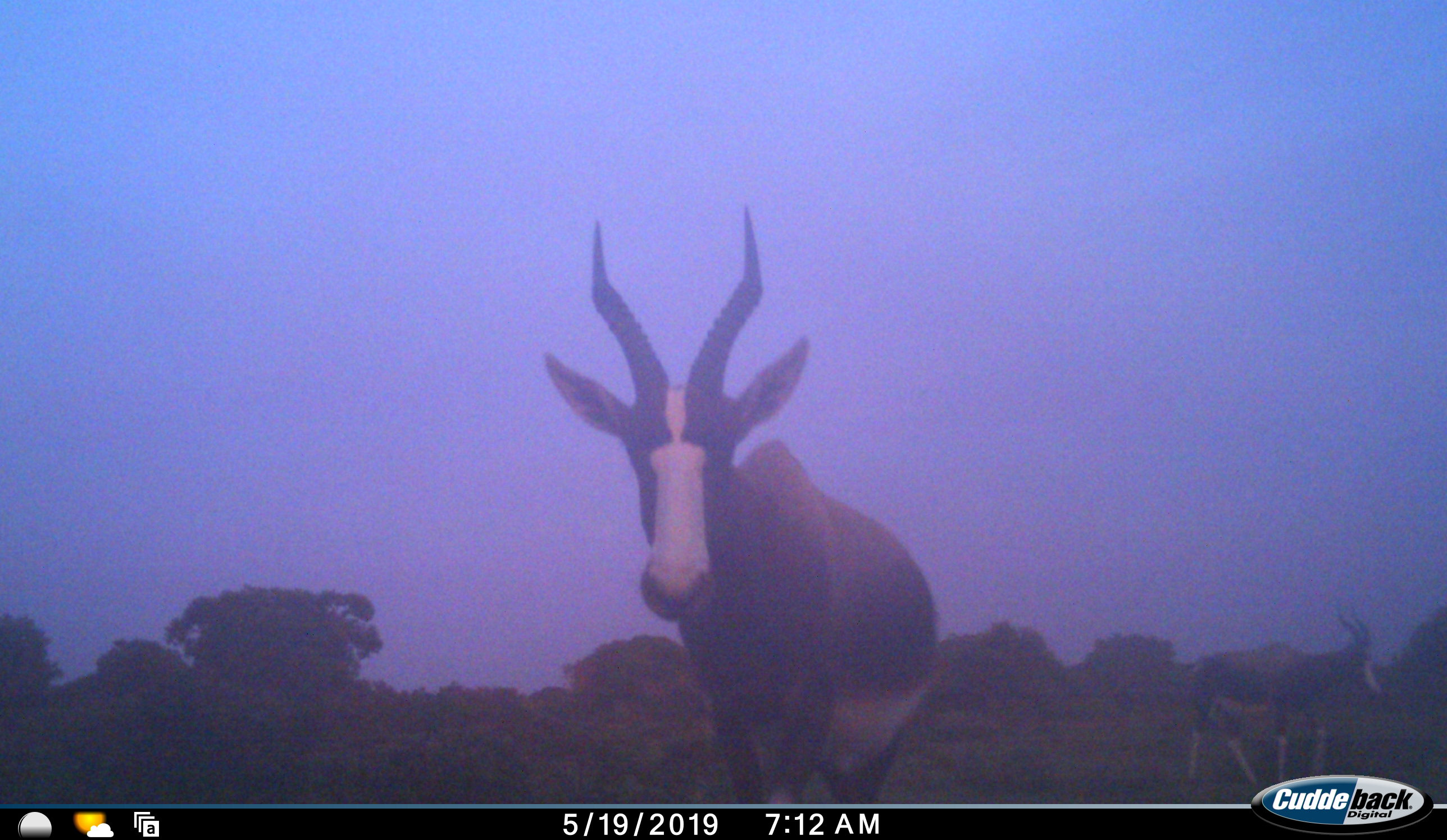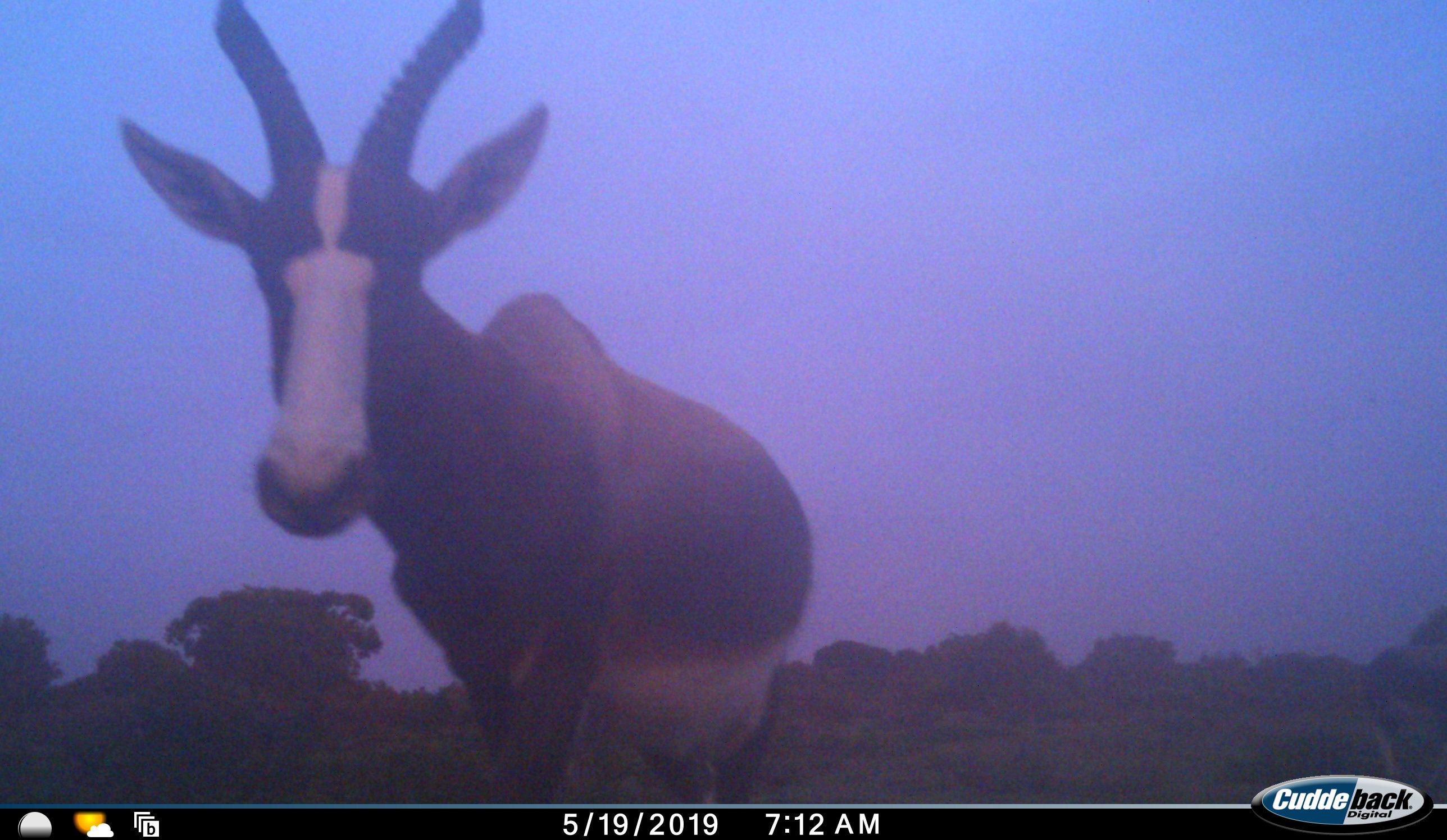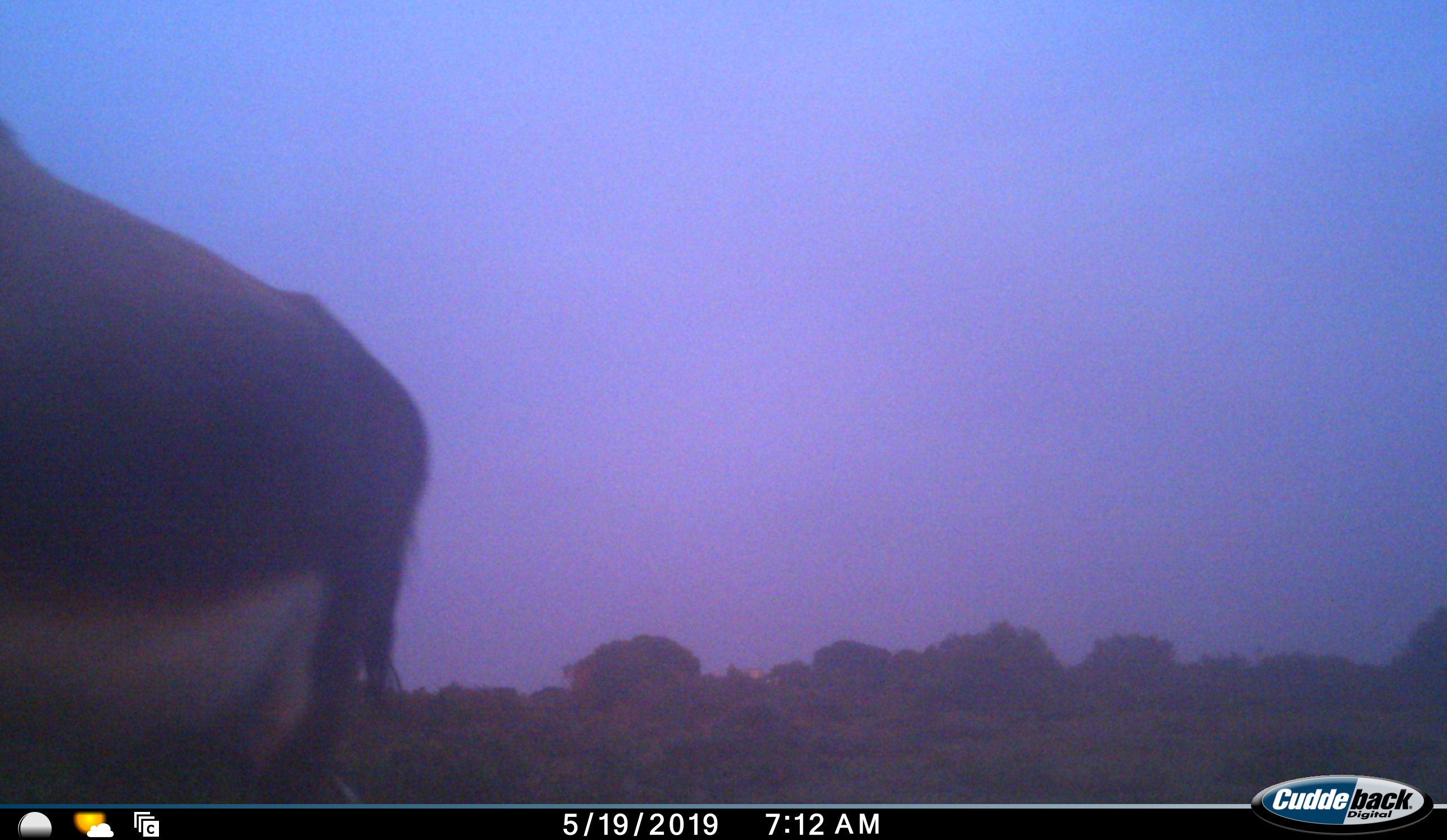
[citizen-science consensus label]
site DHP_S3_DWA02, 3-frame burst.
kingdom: Animalia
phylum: Chordata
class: Mammalia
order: Artiodactyla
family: Bovidae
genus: Damaliscus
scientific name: Damaliscus pygargus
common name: bontebok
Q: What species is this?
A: Bontebok (Damaliscus pygargus).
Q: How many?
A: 2.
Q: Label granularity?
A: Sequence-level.